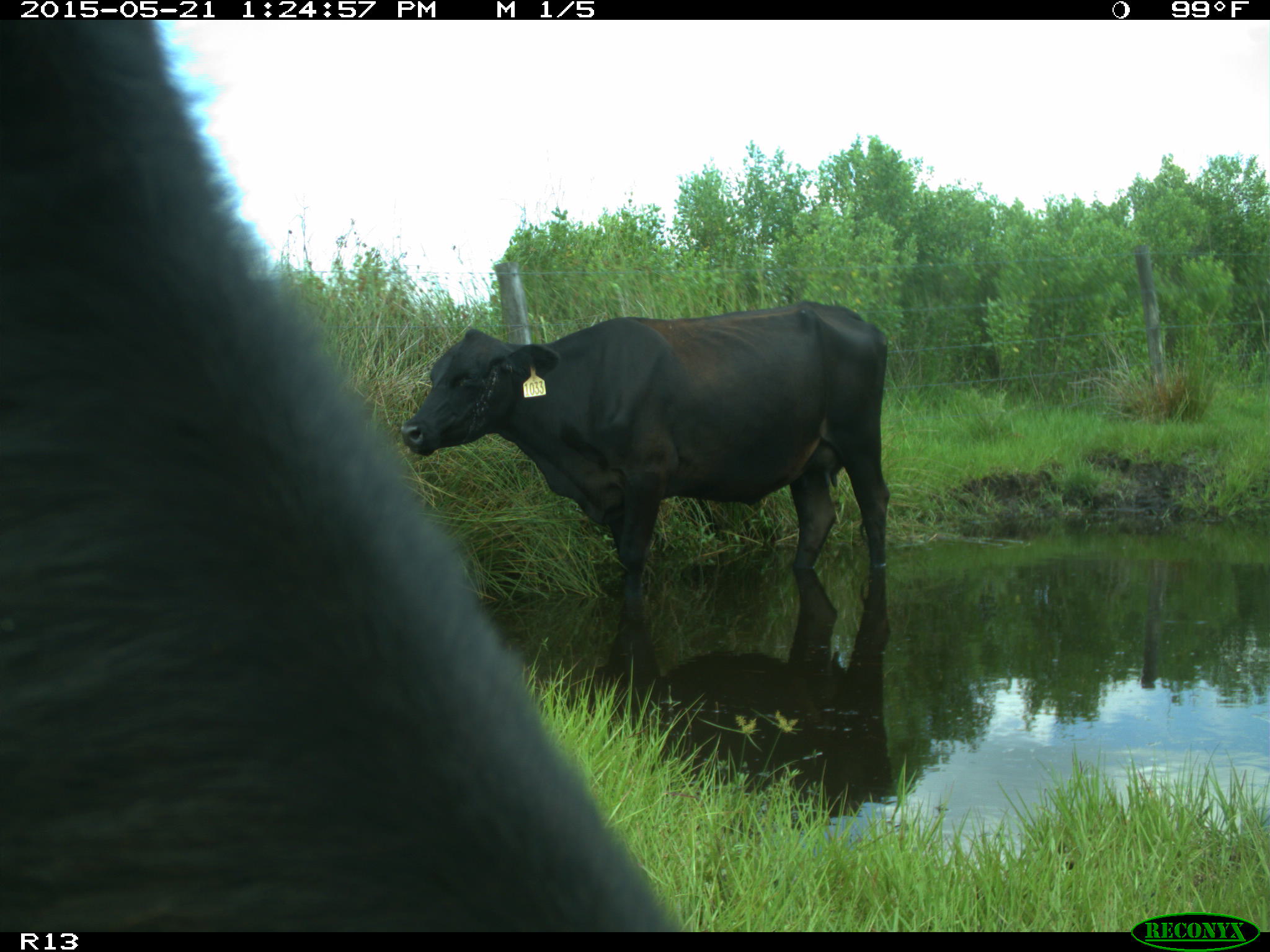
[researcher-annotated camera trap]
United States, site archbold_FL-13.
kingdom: Animalia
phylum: Chordata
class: Mammalia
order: Artiodactyla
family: Bovidae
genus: Bos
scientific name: Bos taurus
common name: domestic cow